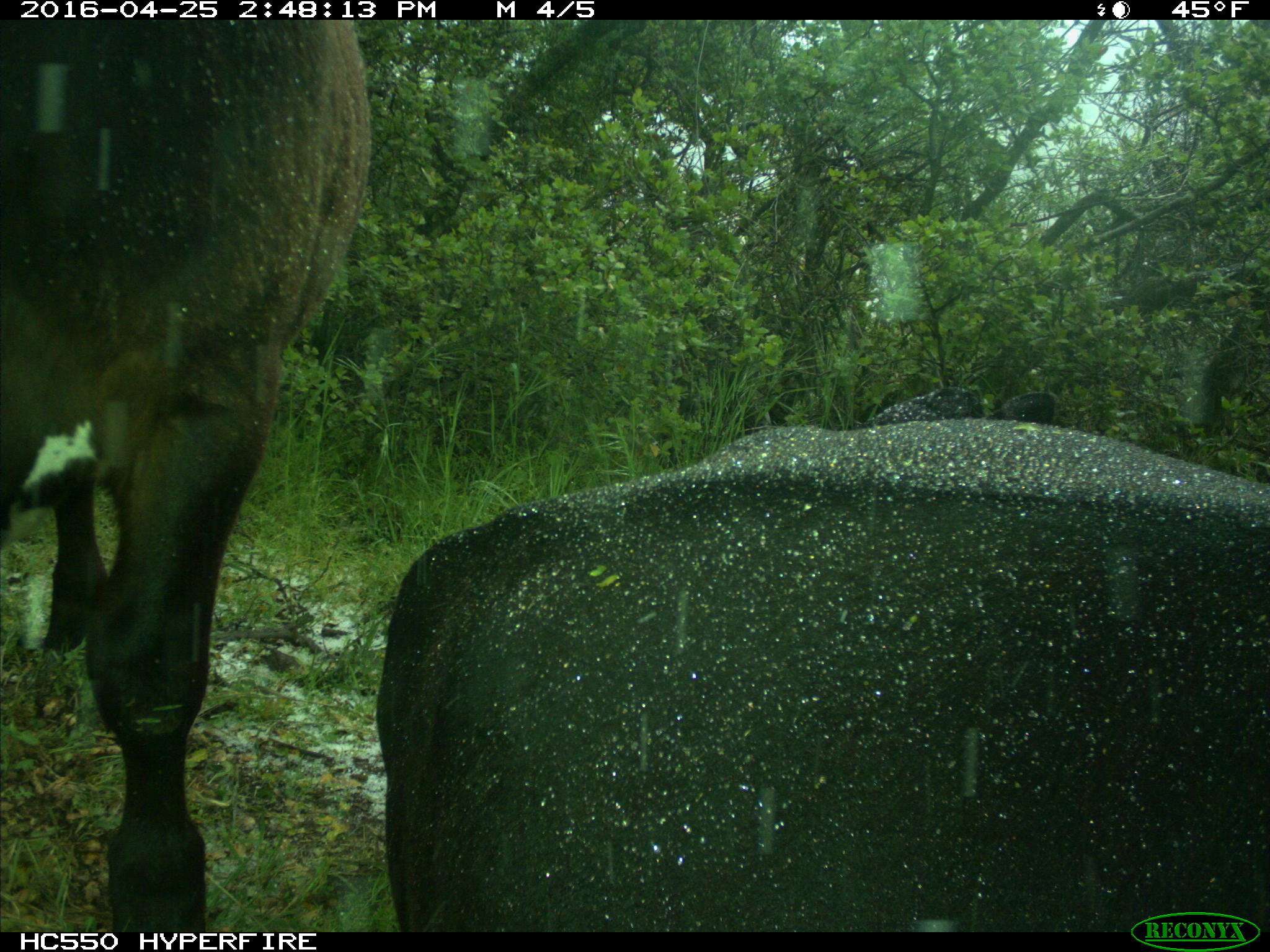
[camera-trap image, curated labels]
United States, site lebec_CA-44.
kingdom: Animalia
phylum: Chordata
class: Mammalia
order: Artiodactyla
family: Bovidae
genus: Bos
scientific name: Bos taurus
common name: domestic cow